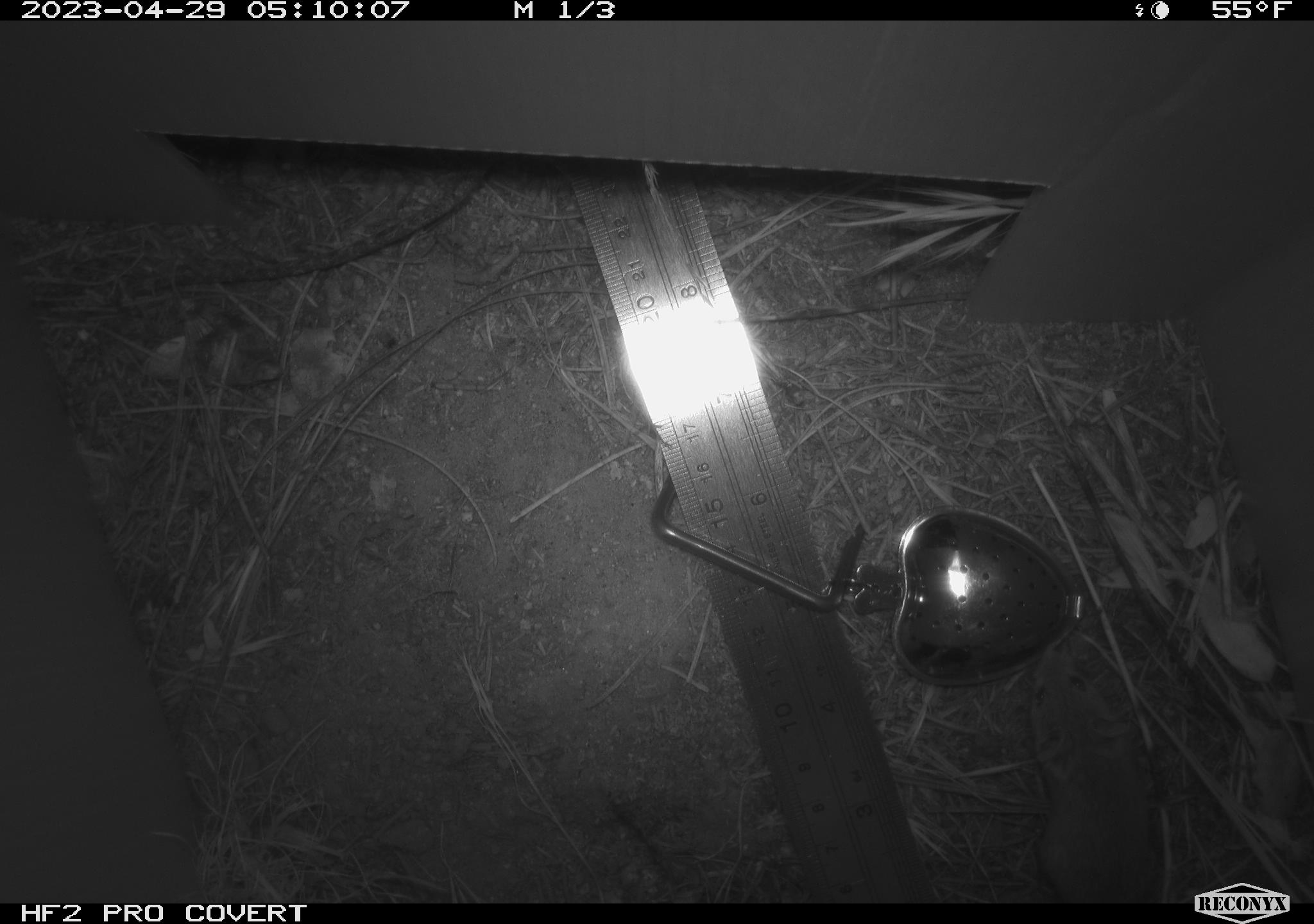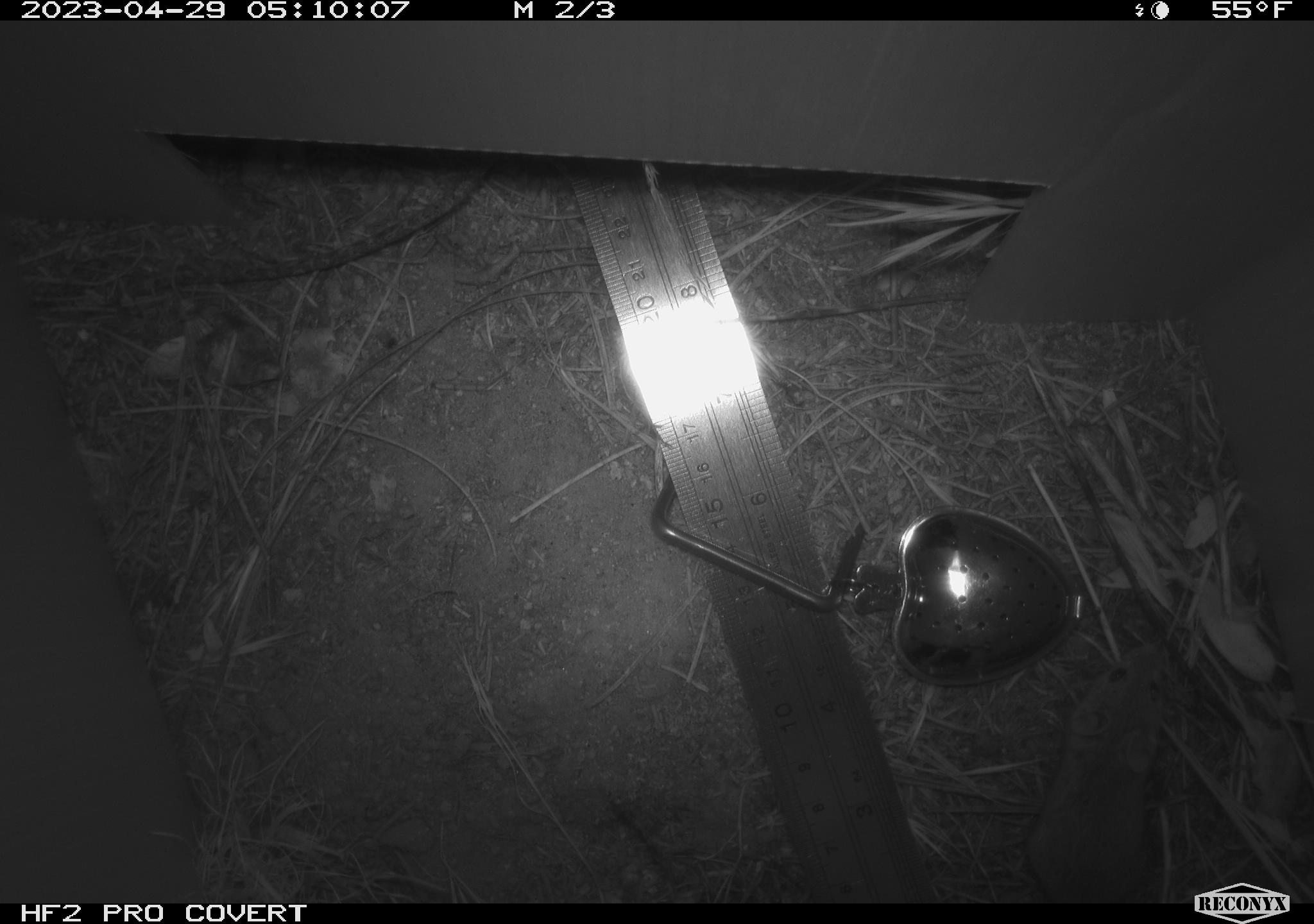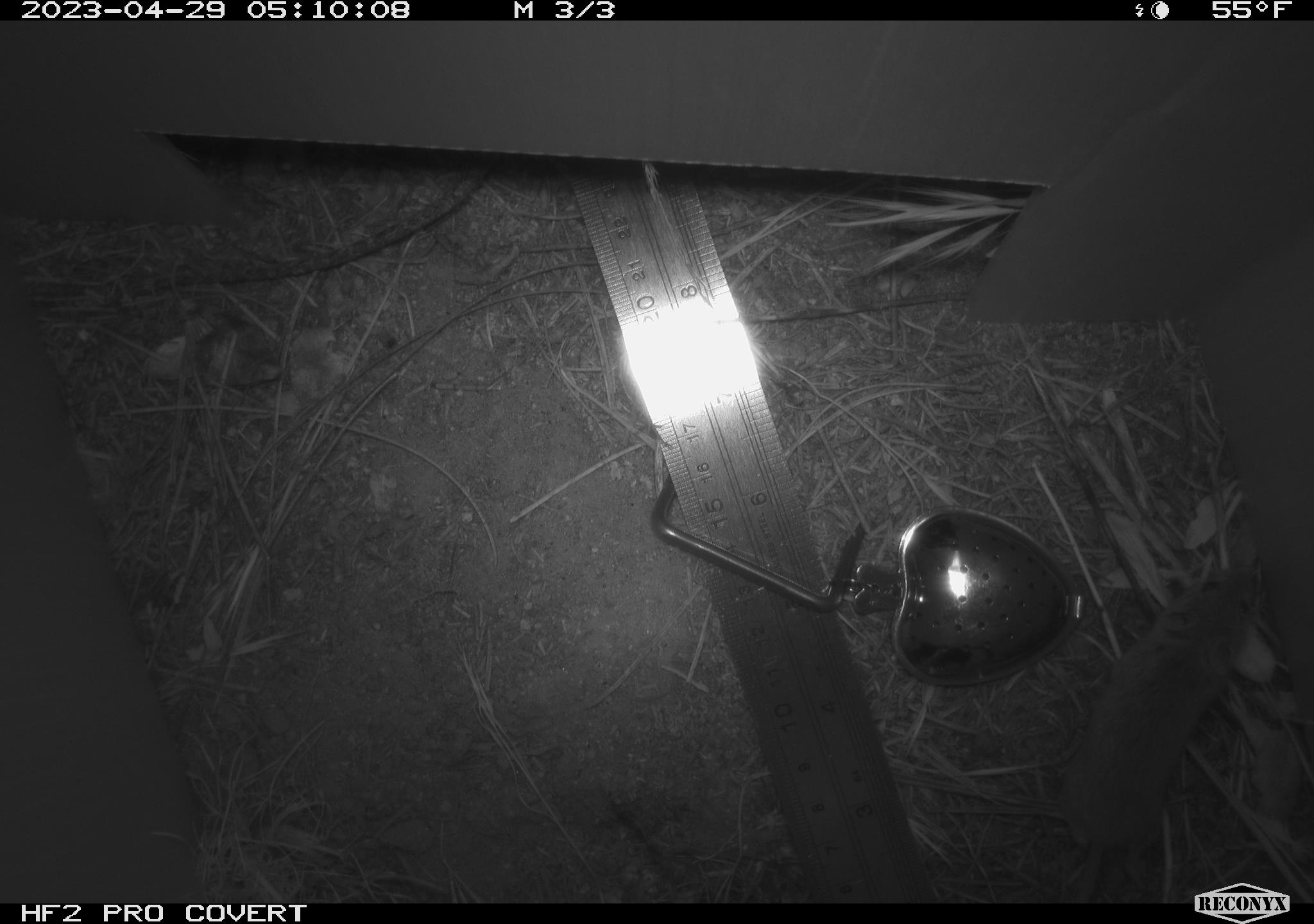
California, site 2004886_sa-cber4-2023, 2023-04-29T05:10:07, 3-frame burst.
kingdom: Animalia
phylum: Chordata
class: Mammalia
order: Rodentia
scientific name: Rodentia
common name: mouse species